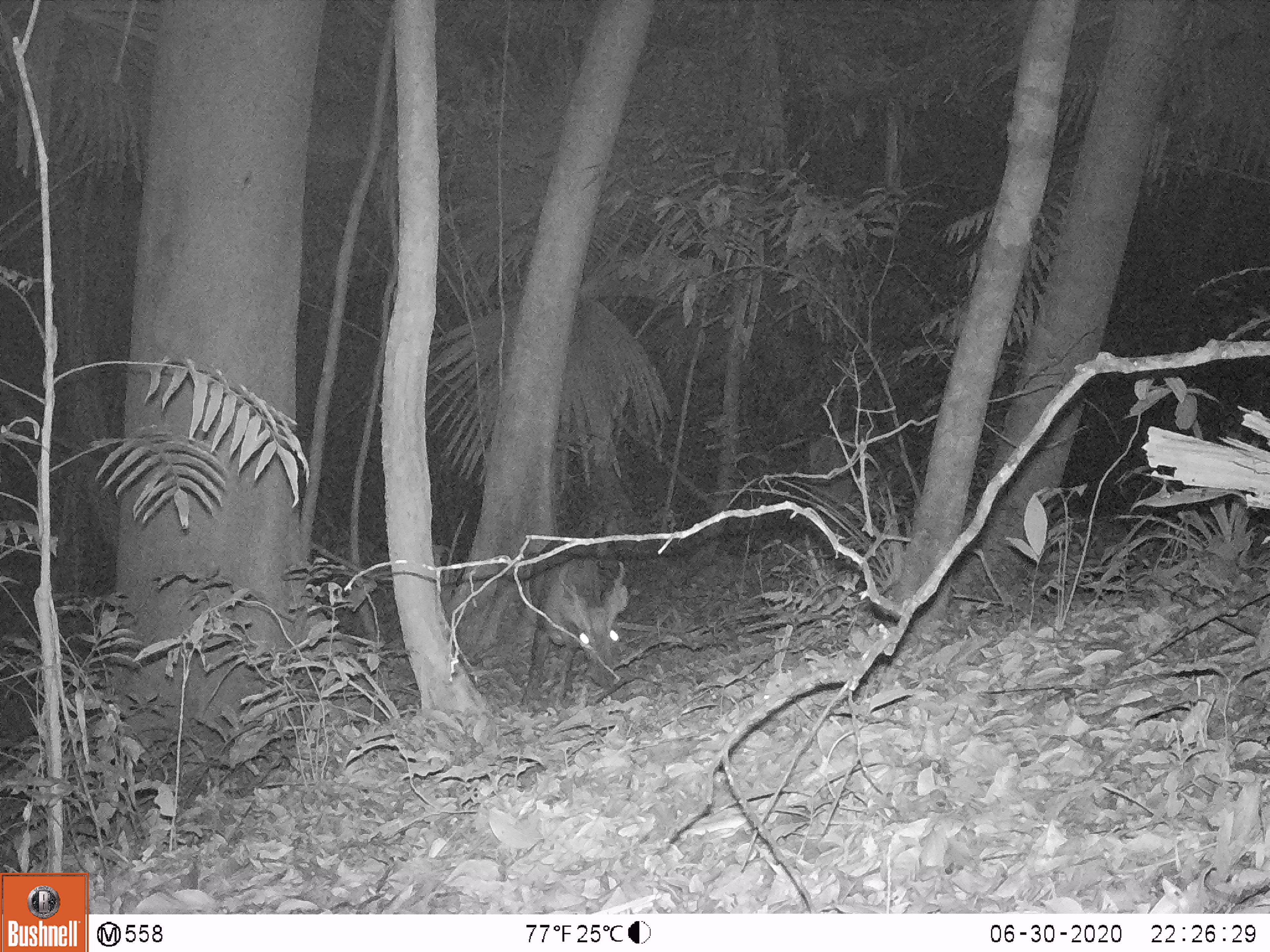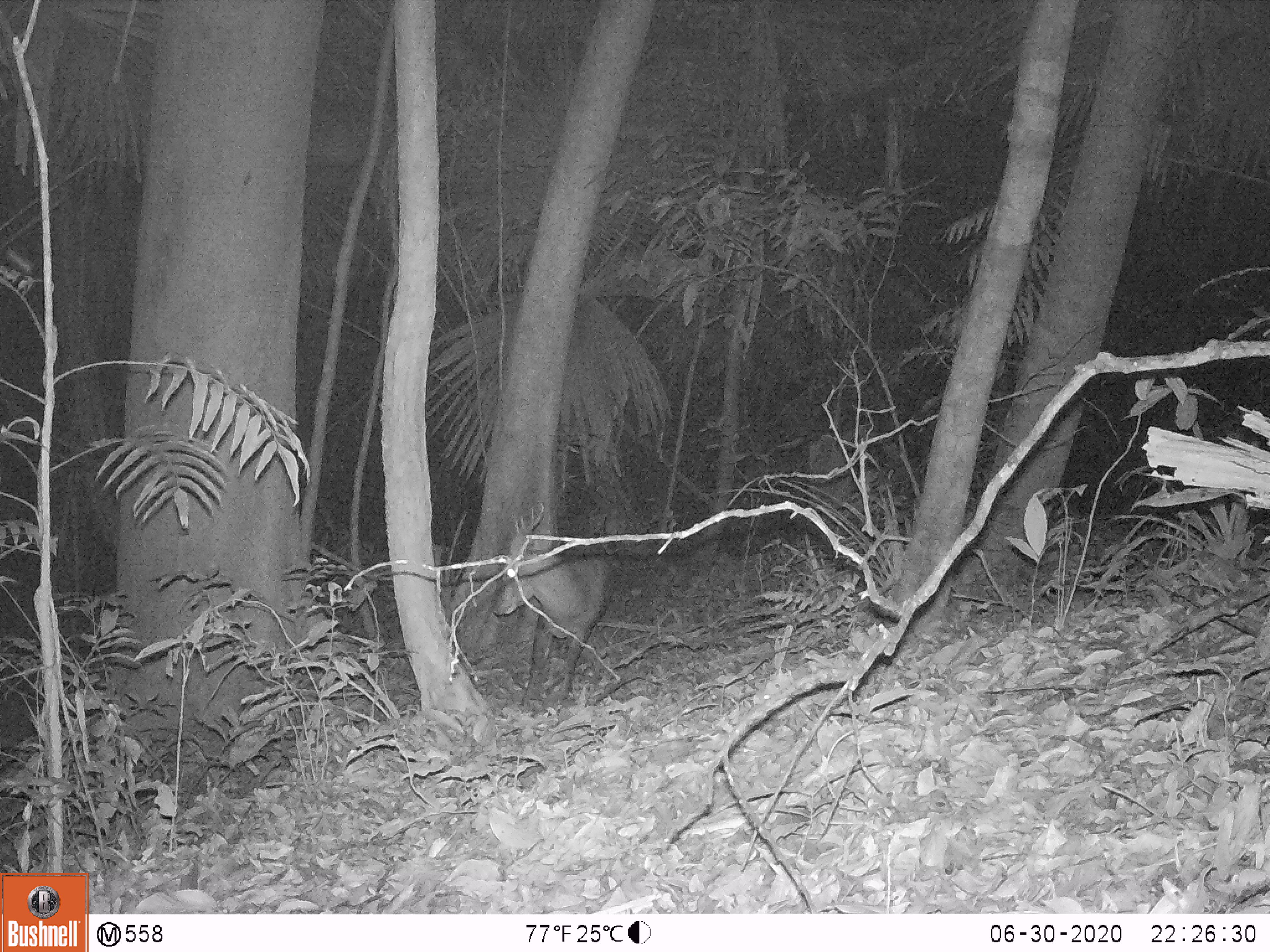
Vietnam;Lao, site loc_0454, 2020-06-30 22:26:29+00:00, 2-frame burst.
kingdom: Animalia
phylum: Chordata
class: Mammalia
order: Artiodactyla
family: Cervidae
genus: Muntiacus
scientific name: Muntiacus vuquangensis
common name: large-antlered muntjac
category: large antlered muntjac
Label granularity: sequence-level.